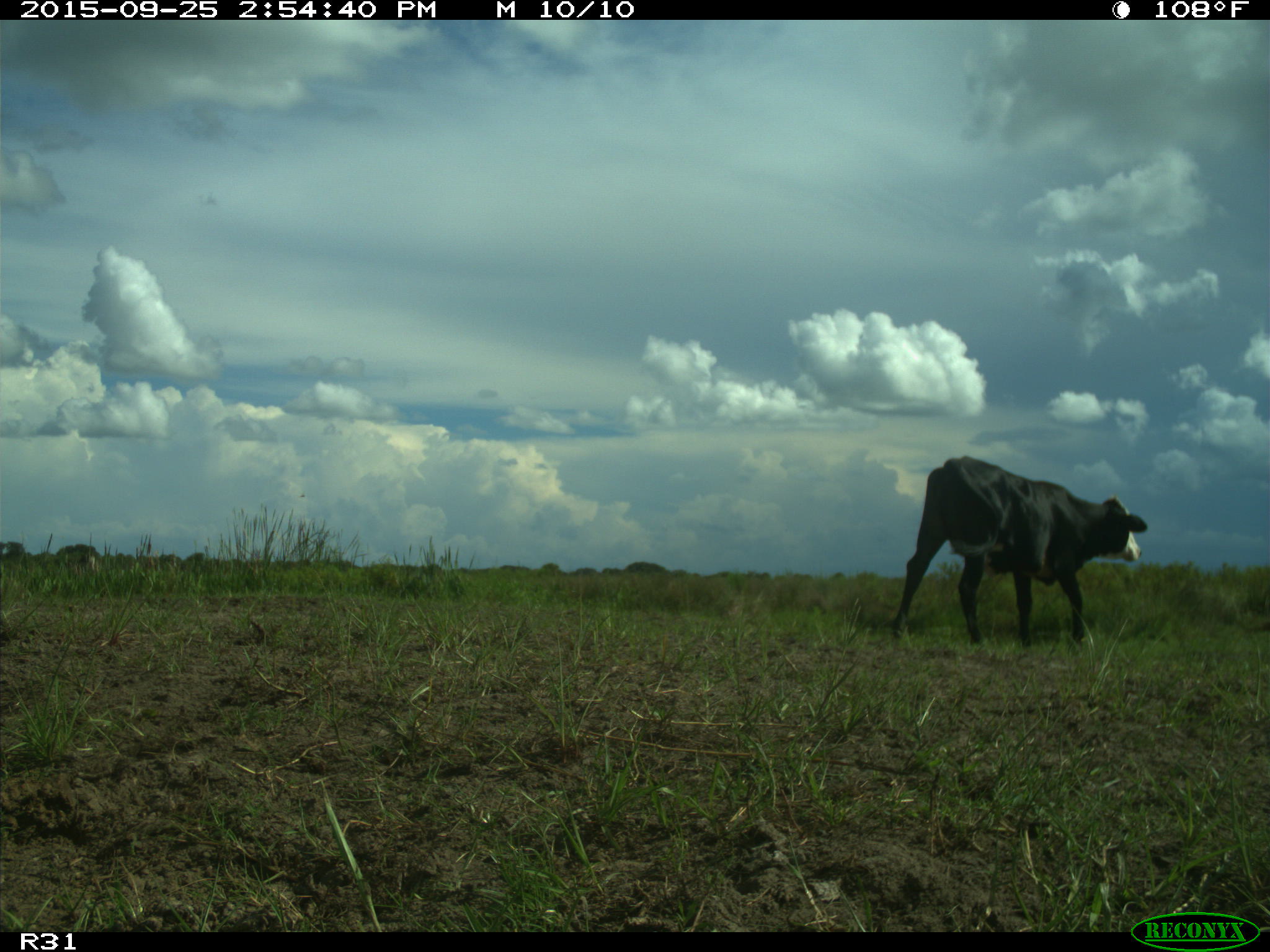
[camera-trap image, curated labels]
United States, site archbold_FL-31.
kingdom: Animalia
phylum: Chordata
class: Mammalia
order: Artiodactyla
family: Bovidae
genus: Bos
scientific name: Bos taurus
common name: domestic cow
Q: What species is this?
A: Bos taurus (domestic cow).